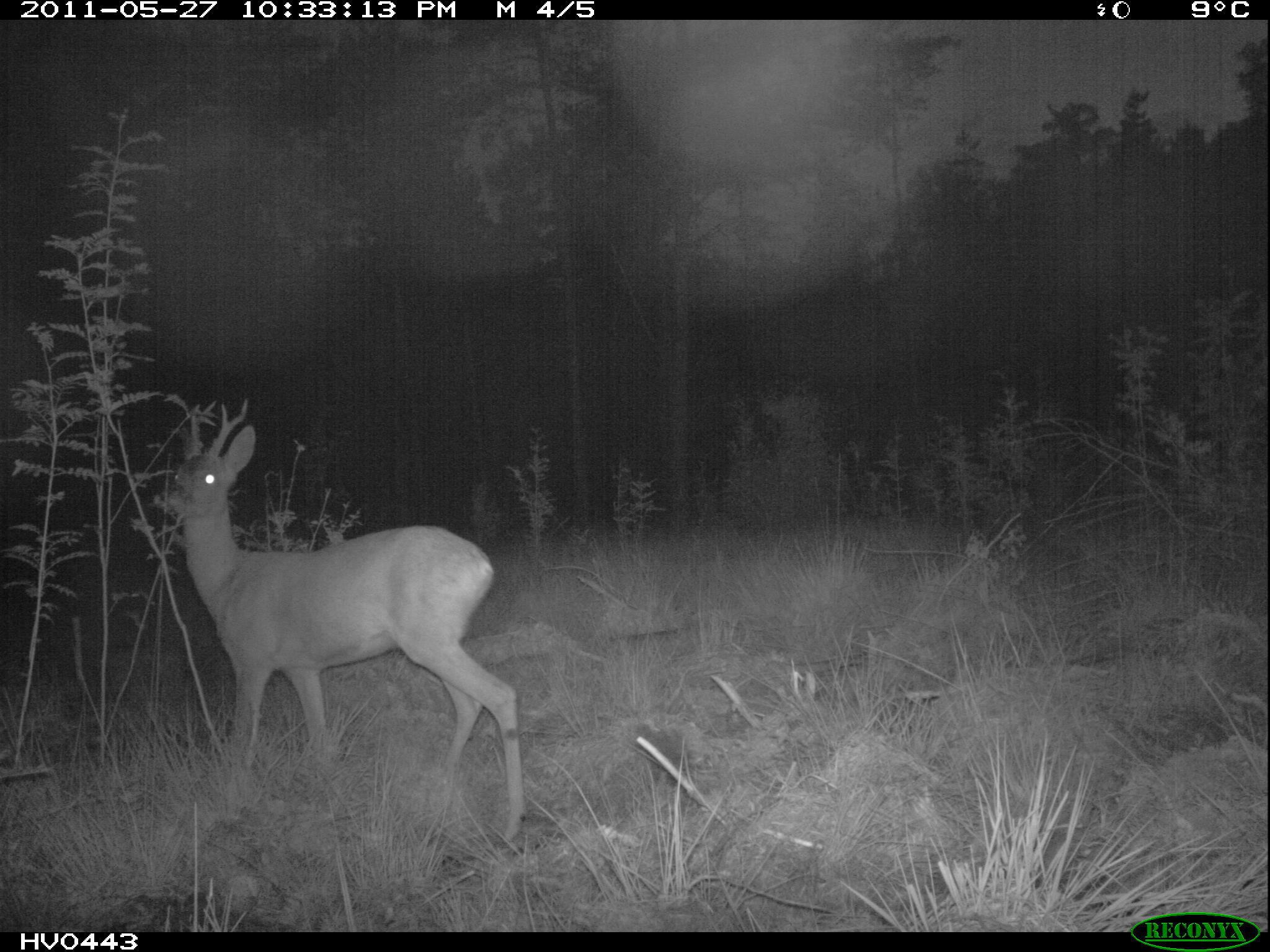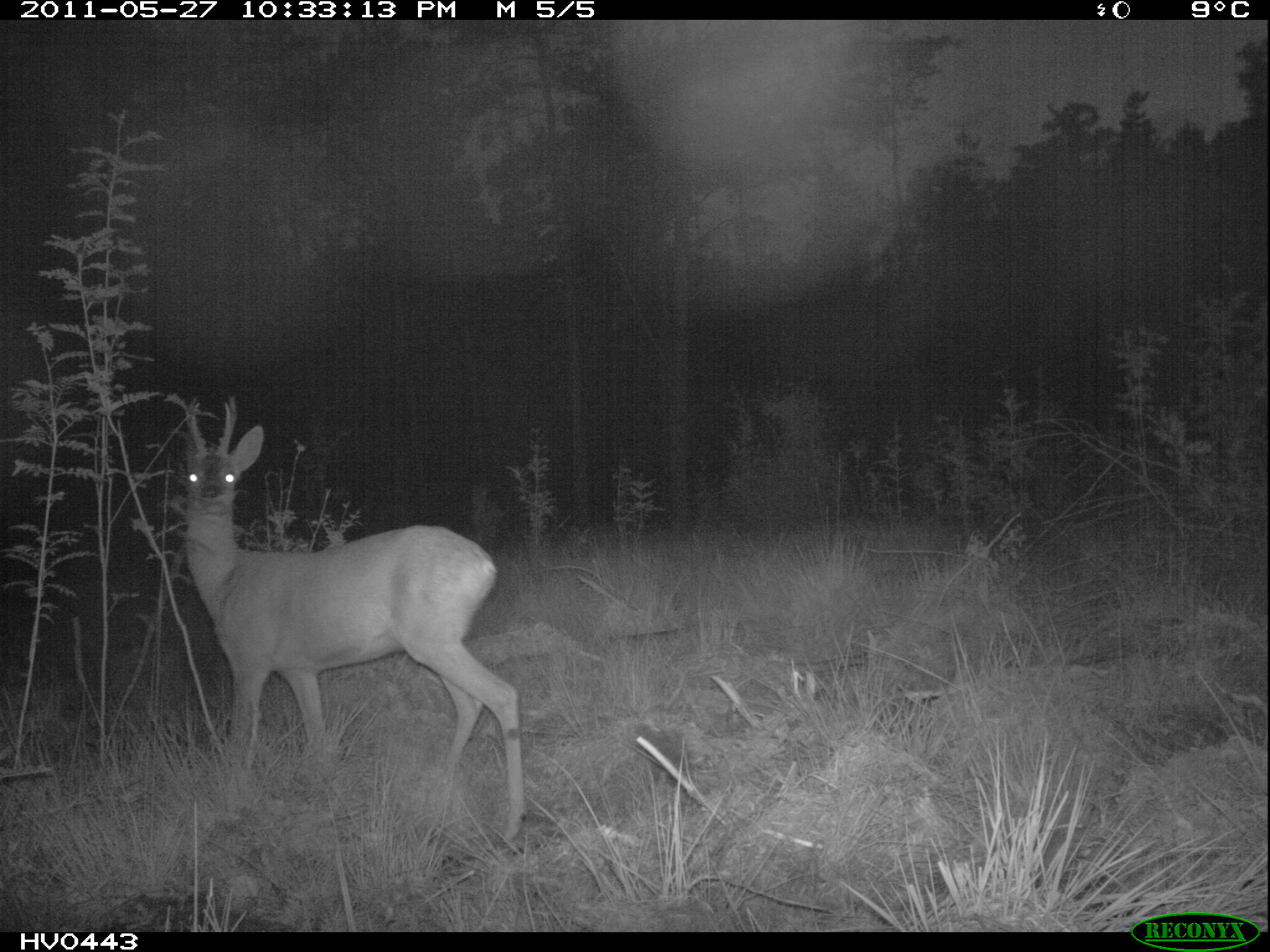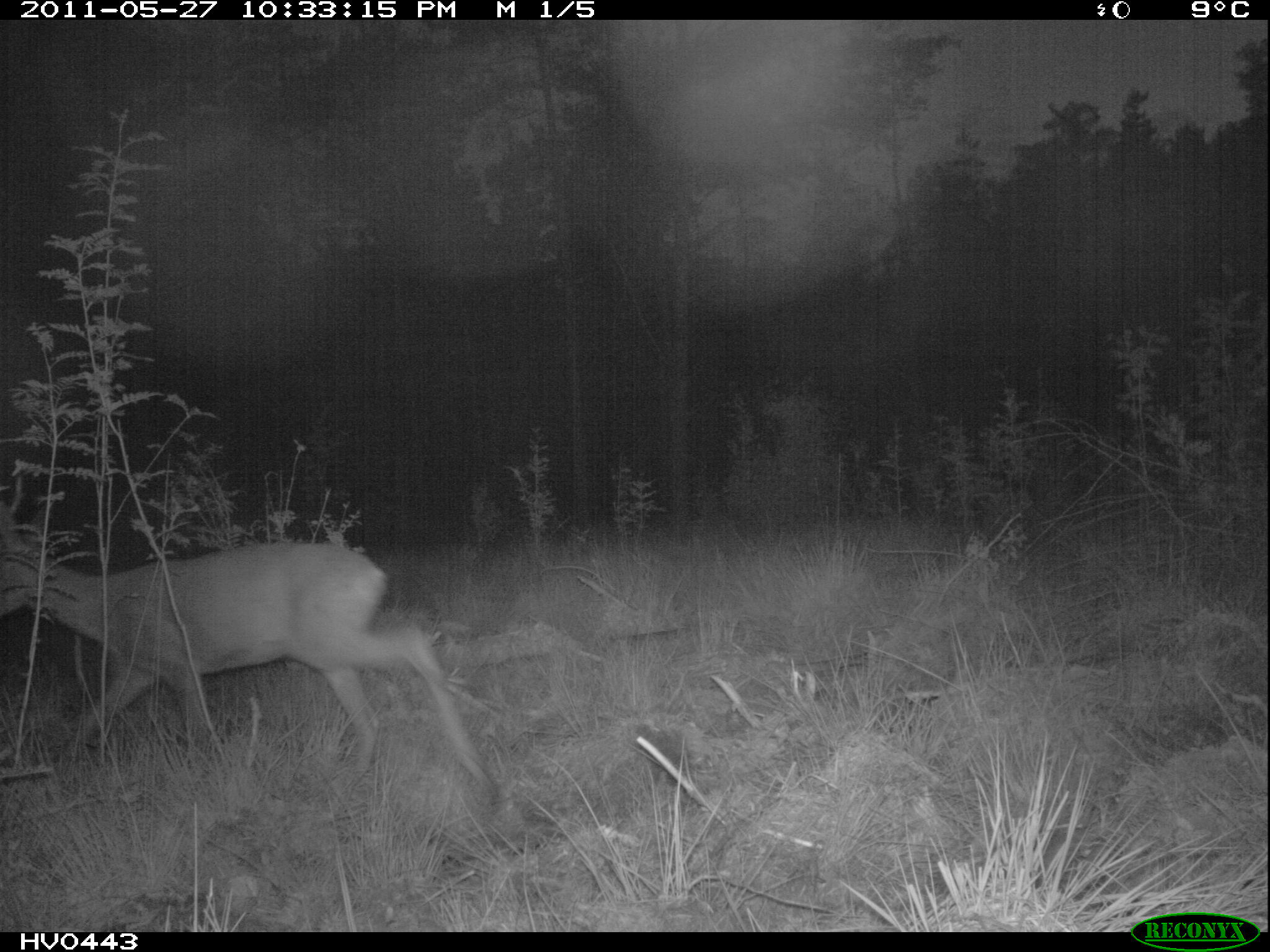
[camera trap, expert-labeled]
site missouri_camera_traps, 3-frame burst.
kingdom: Animalia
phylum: Chordata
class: Mammalia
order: Artiodactyla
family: Cervidae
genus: Capreolus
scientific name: Capreolus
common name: roe deer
Roe deer (Capreolus). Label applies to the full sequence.